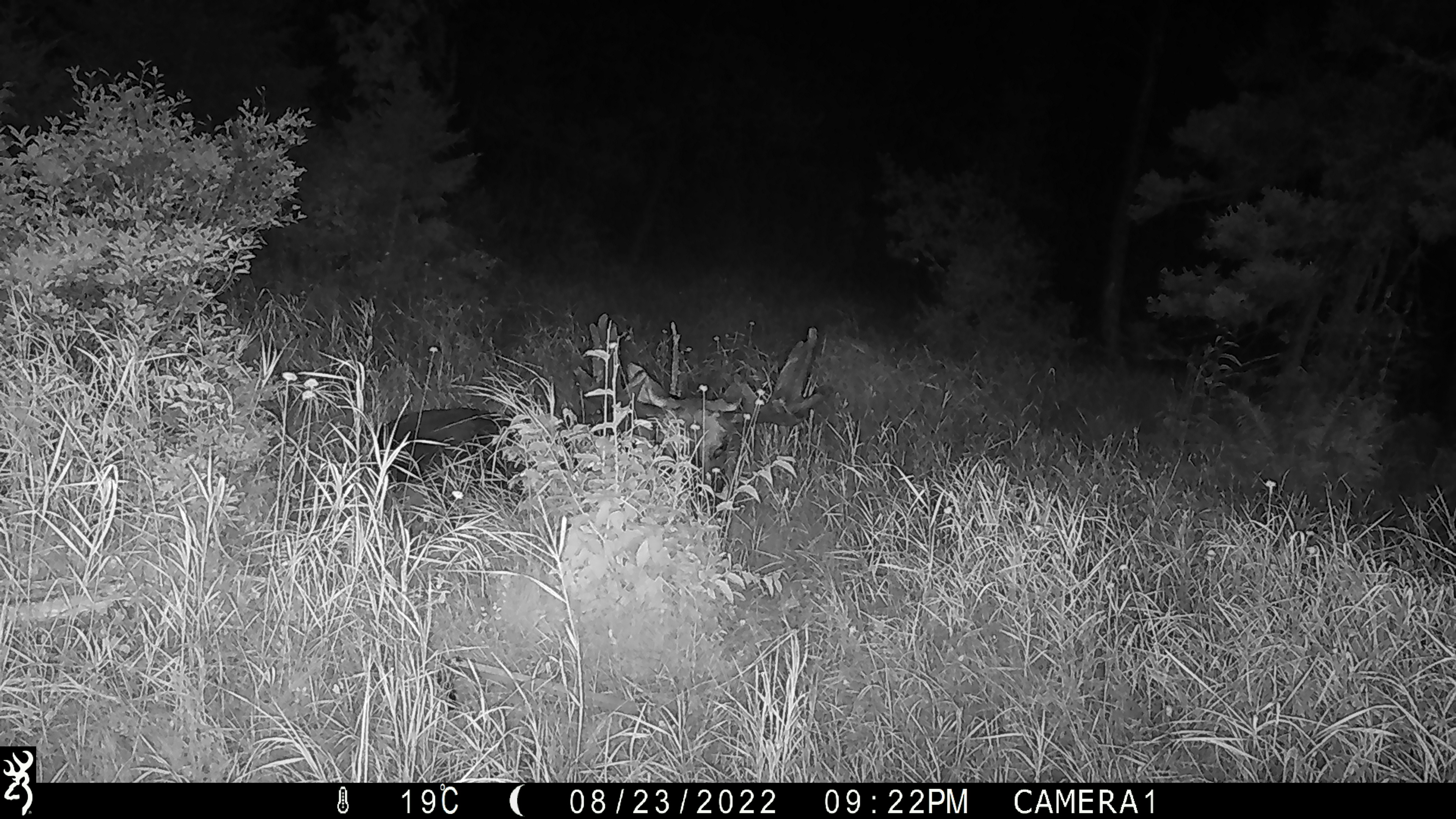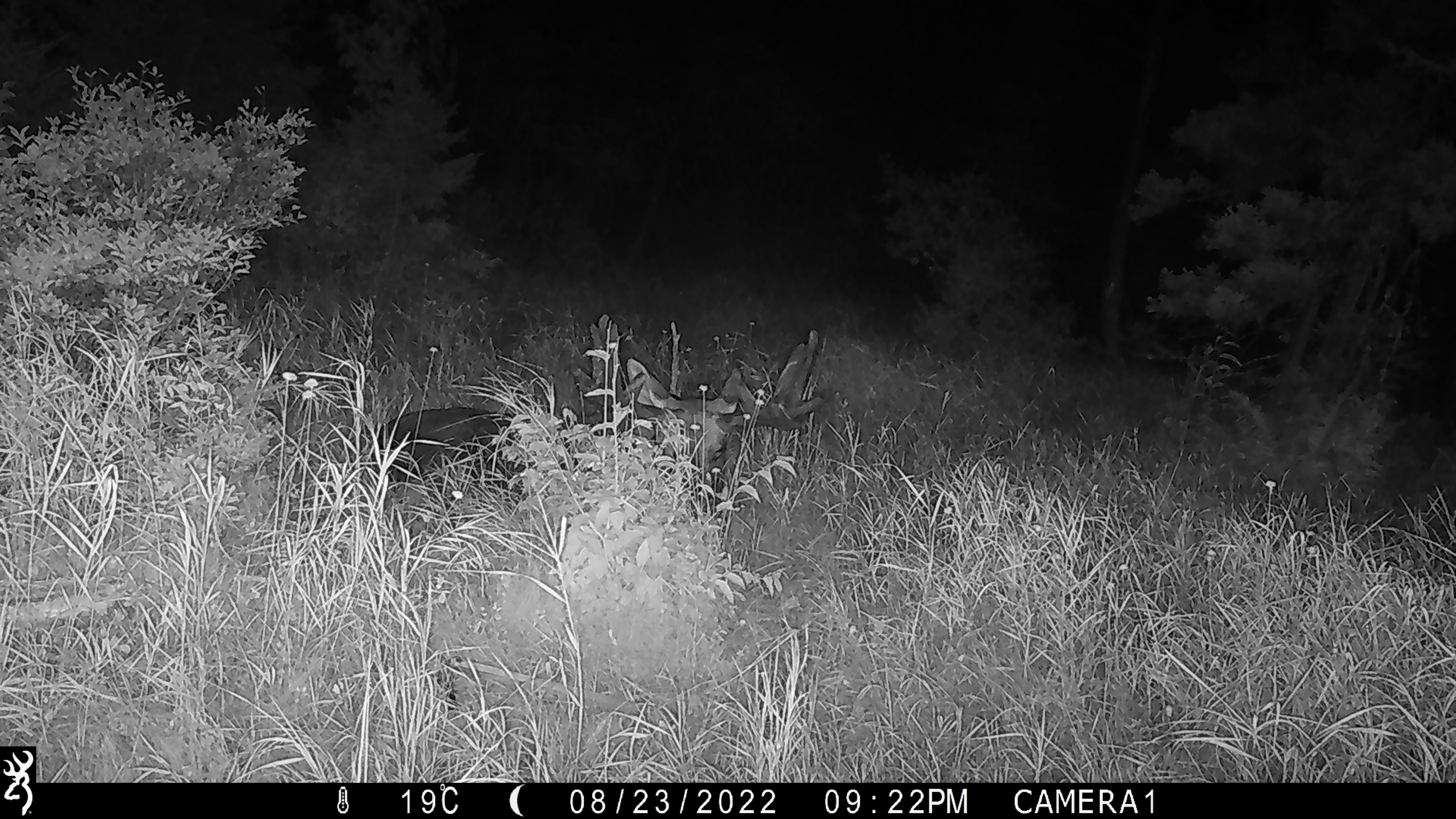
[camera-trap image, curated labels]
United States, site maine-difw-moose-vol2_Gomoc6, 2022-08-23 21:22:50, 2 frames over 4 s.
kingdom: Animalia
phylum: Chordata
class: Mammalia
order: Artiodactyla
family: Cervidae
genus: Alces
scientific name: Alces alces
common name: moose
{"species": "moose (Alces alces)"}